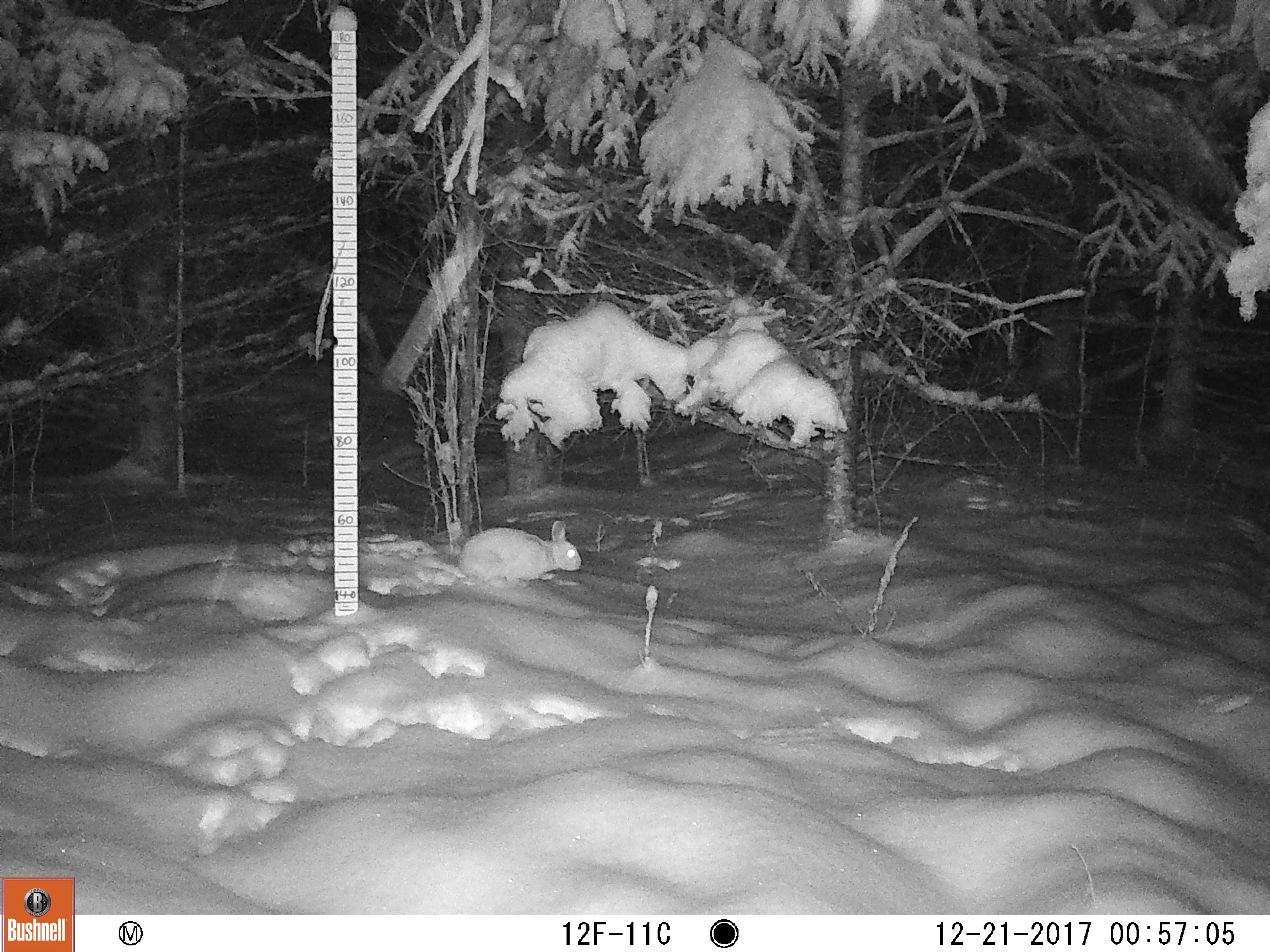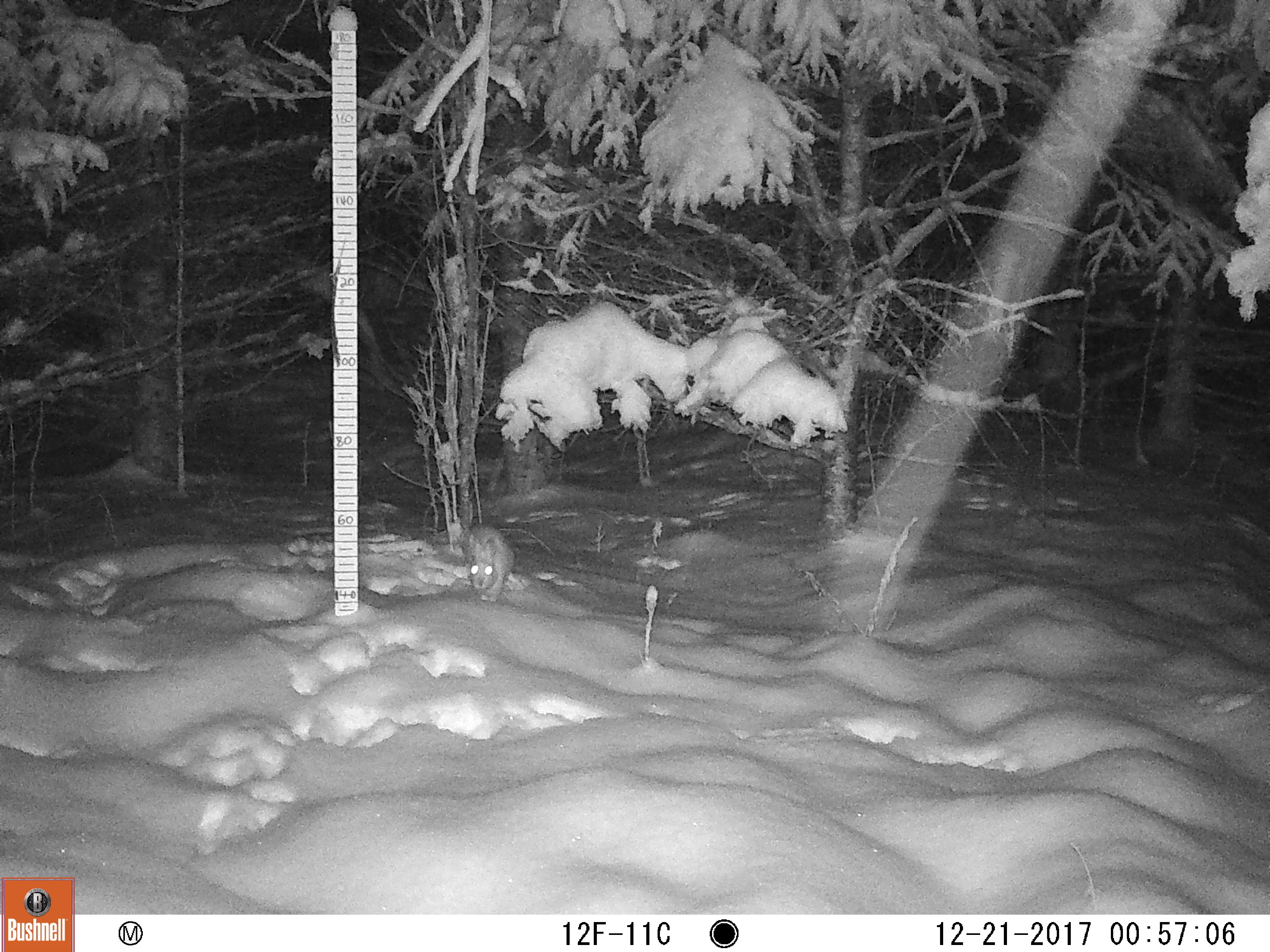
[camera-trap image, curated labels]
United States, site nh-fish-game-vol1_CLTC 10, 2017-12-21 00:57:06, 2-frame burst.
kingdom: Animalia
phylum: Chordata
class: Mammalia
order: Lagomorpha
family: Leporidae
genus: Lepus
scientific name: Lepus americanus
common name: snowshoe hare